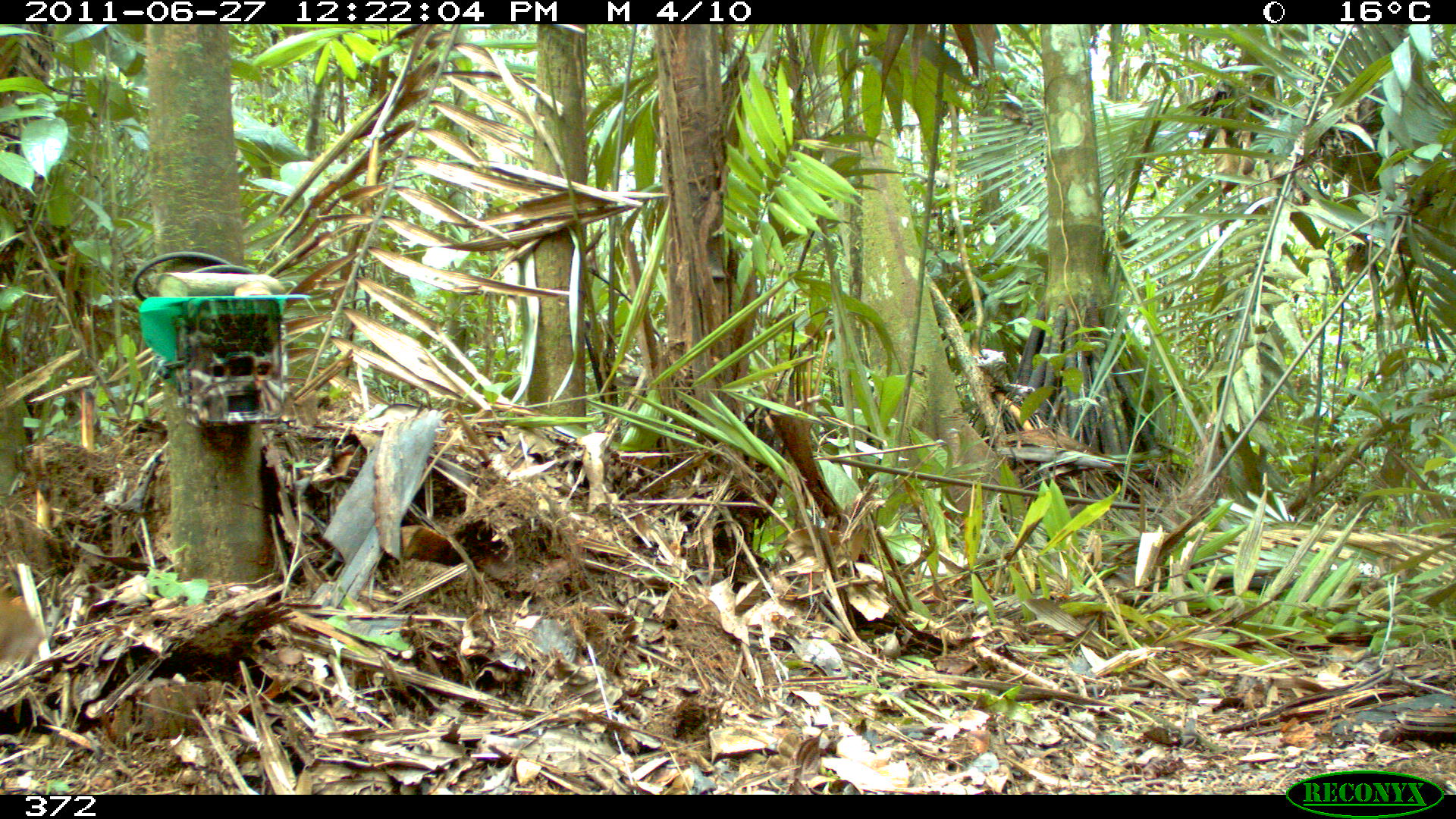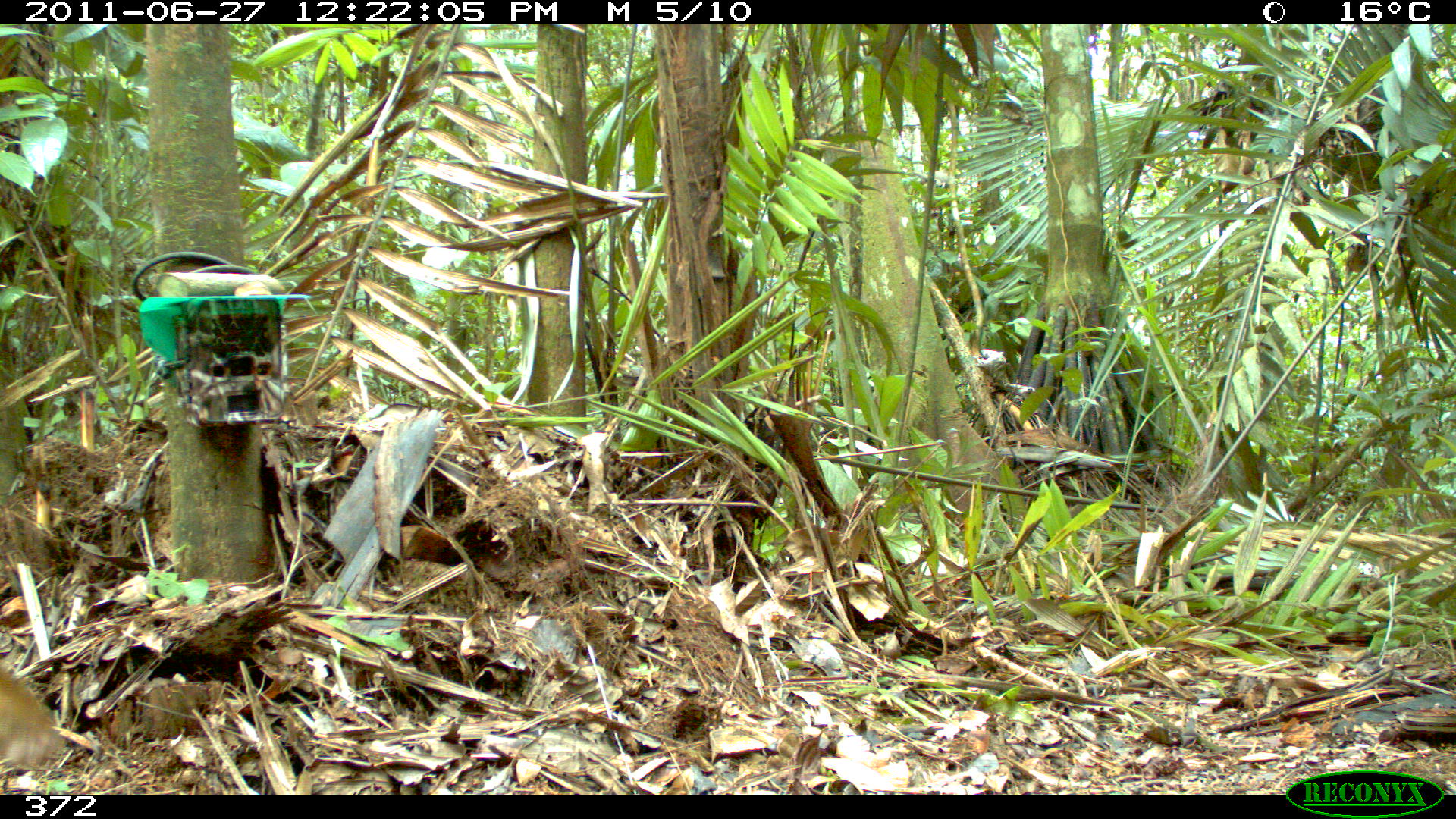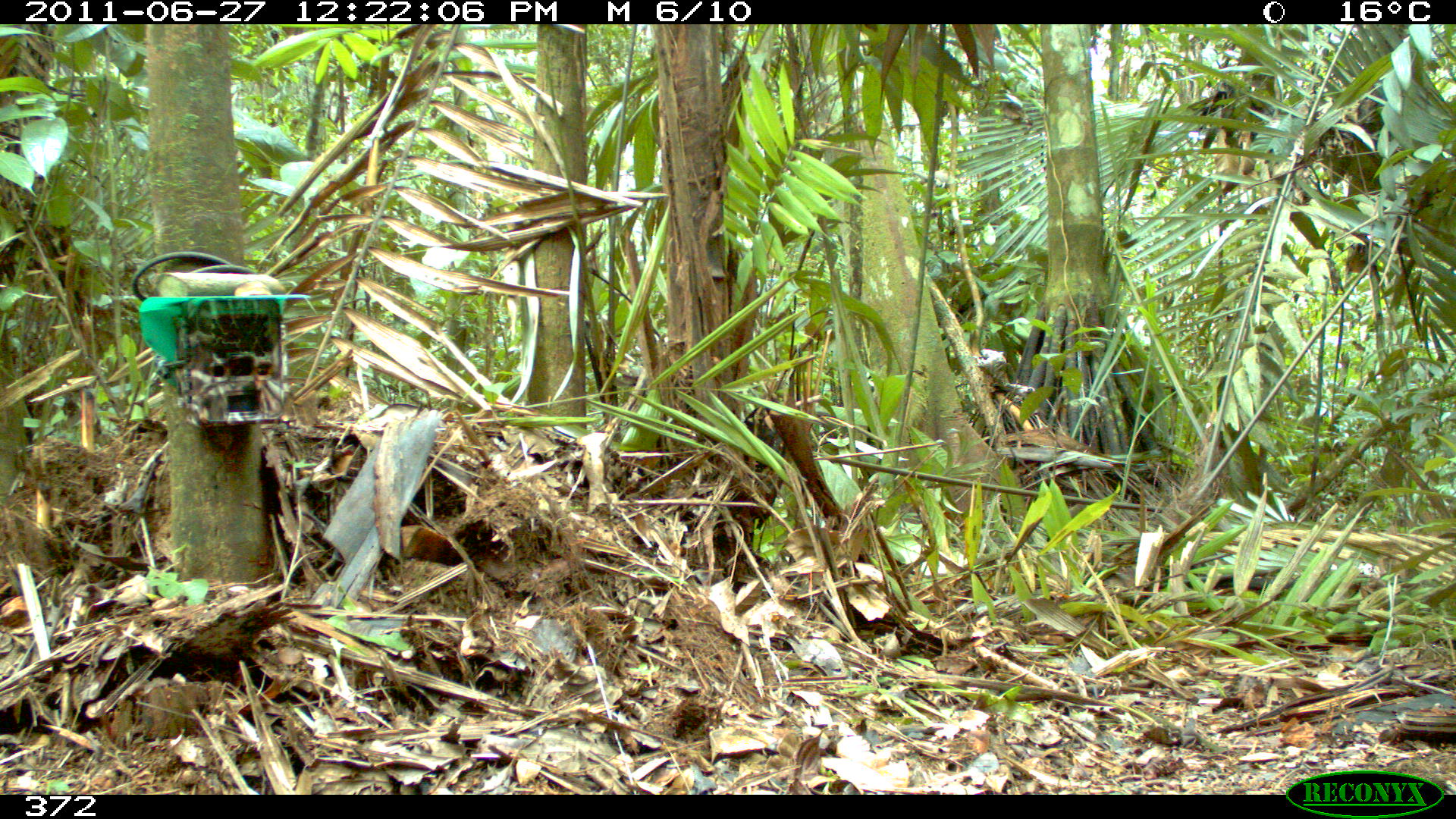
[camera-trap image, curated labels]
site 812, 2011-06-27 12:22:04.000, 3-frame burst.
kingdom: Animalia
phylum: Chordata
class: Mammalia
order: Rodentia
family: Dasyproctidae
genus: Dasyprocta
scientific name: Dasyprocta punctata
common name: central american agouti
Dasyprocta punctata (central american agouti).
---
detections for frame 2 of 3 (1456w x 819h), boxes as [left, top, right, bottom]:
dasyprocta punctata: [0, 666, 64, 764]